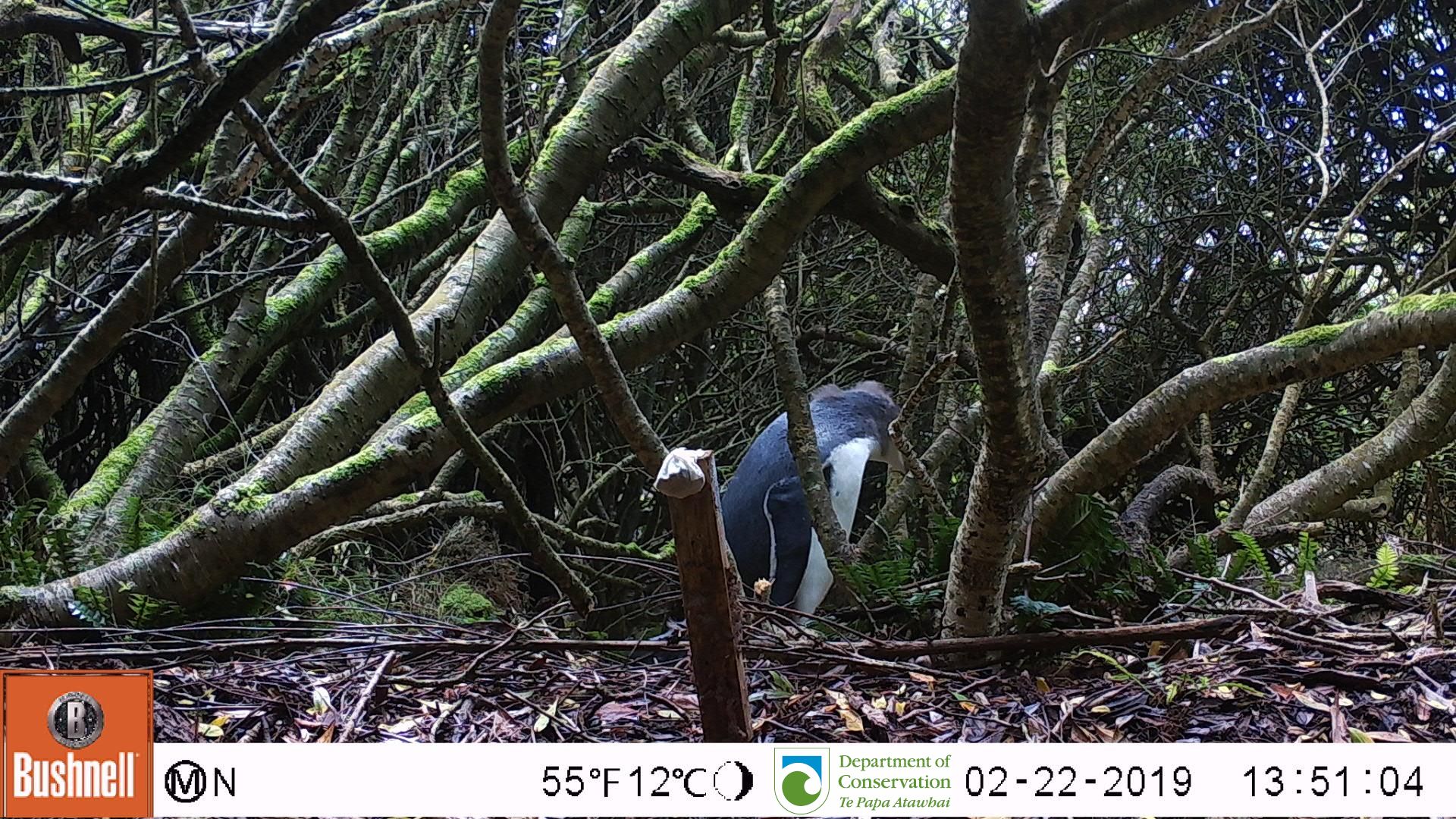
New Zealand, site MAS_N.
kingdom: Animalia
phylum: Chordata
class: Aves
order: Sphenisciformes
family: Spheniscidae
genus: Megadyptes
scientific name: Megadyptes antipodes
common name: yellow-eyed penguin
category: yellow eyed penguin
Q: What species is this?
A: Yellow eyed penguin (yellow-eyed penguin) (Megadyptes antipodes).